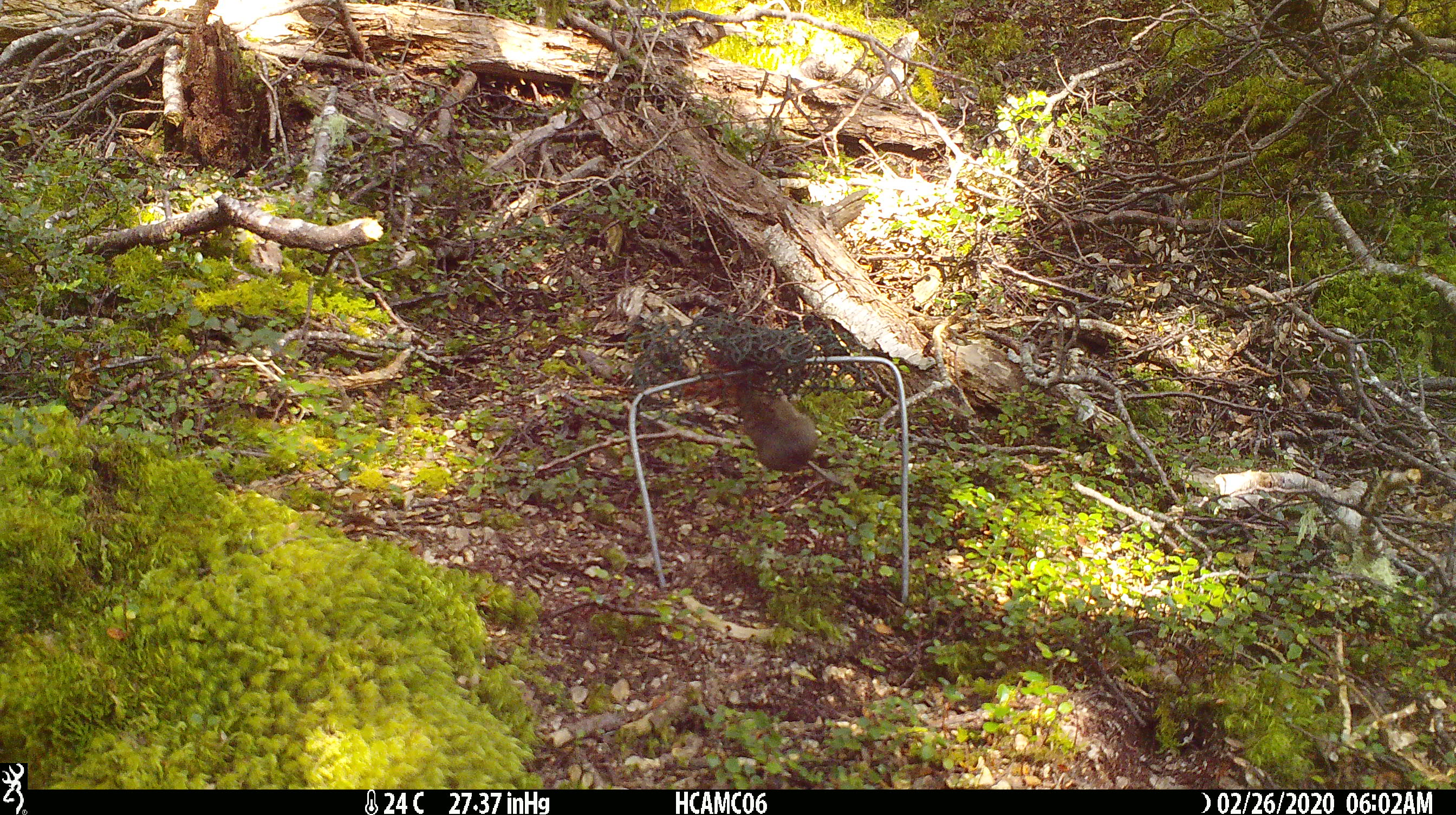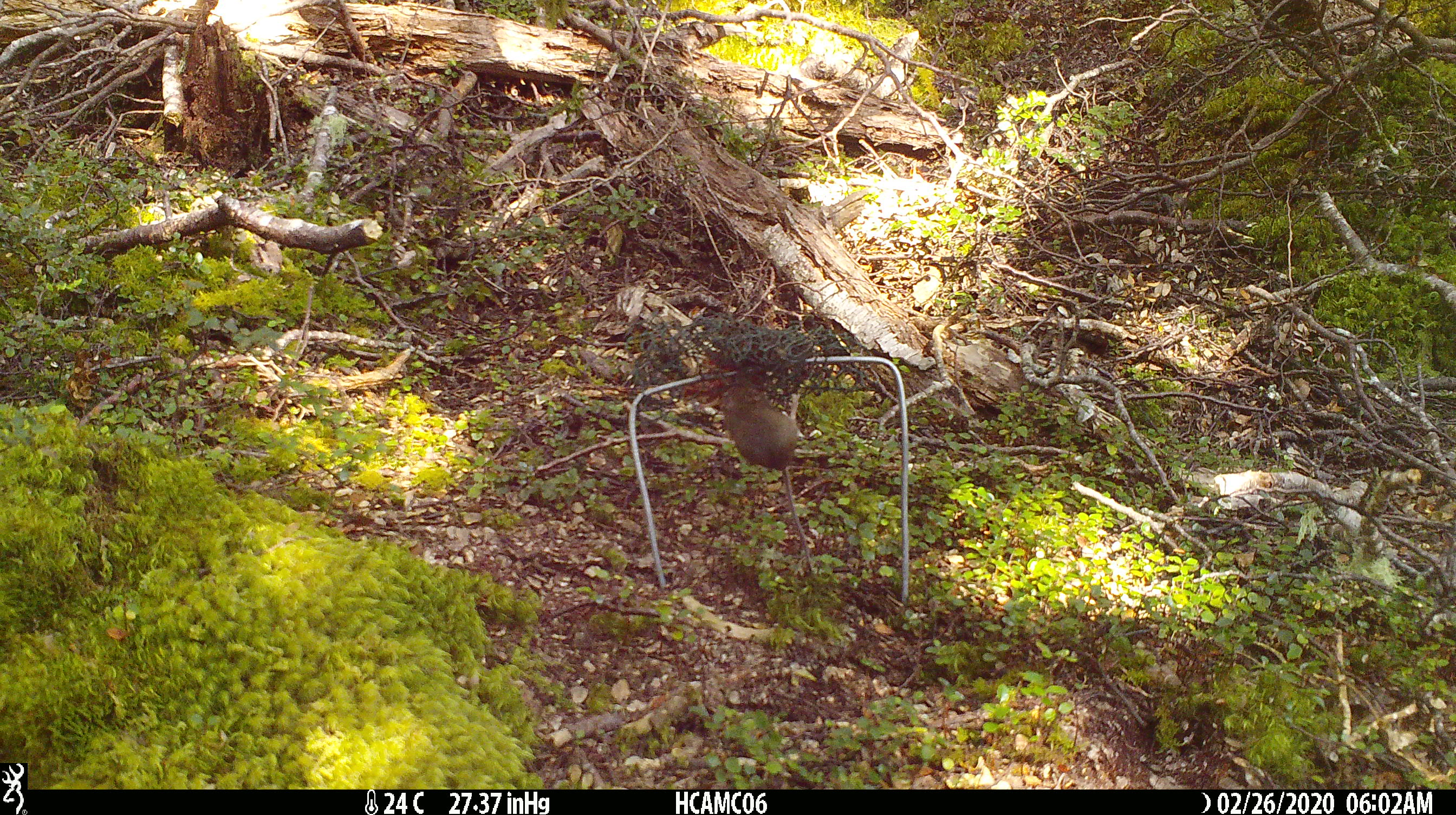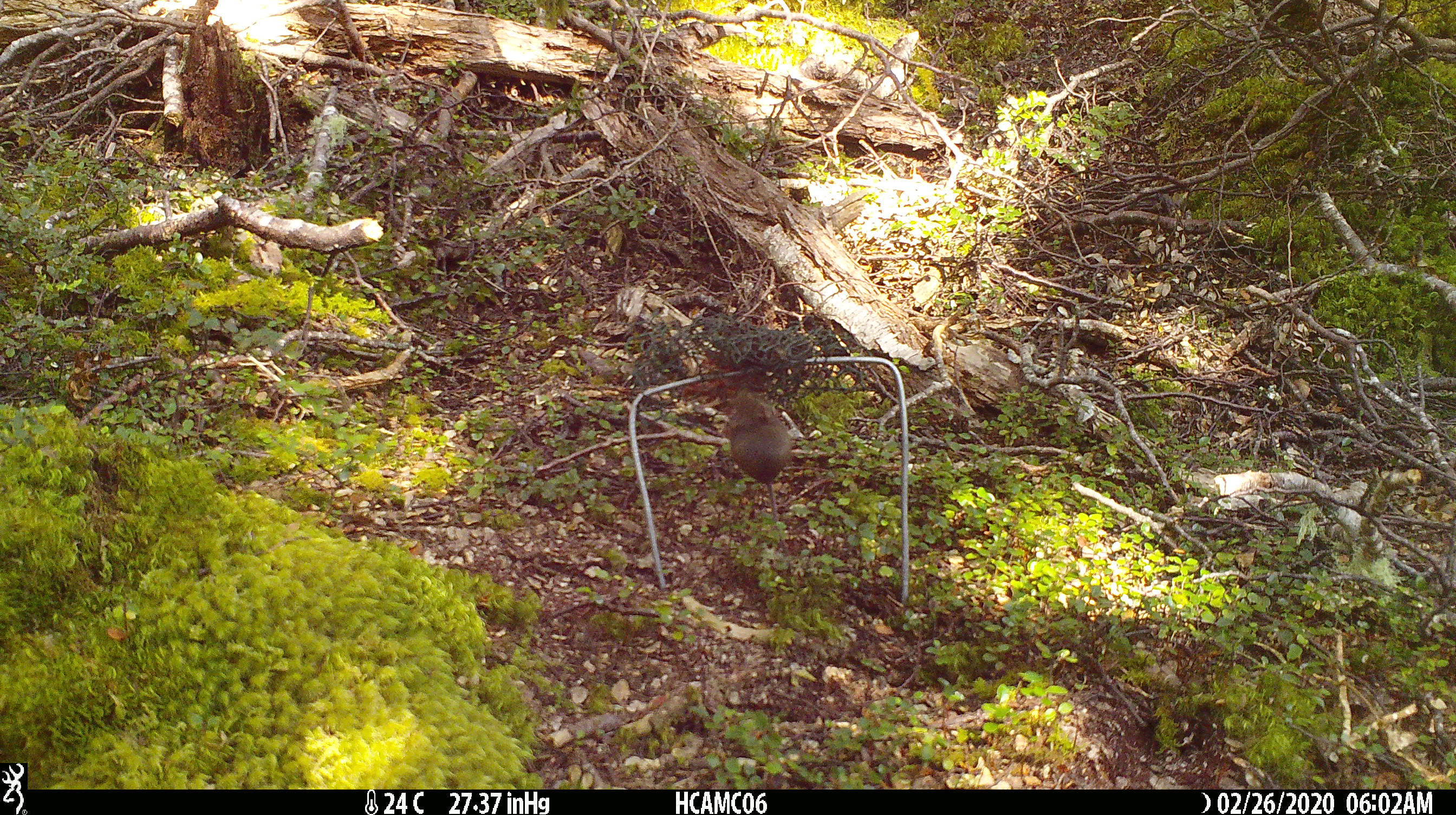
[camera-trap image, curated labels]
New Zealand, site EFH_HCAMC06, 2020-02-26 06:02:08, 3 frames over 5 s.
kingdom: Animalia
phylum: Chordata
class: Mammalia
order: Rodentia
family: Muridae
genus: Mus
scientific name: Mus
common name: mouse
Mouse (Mus).